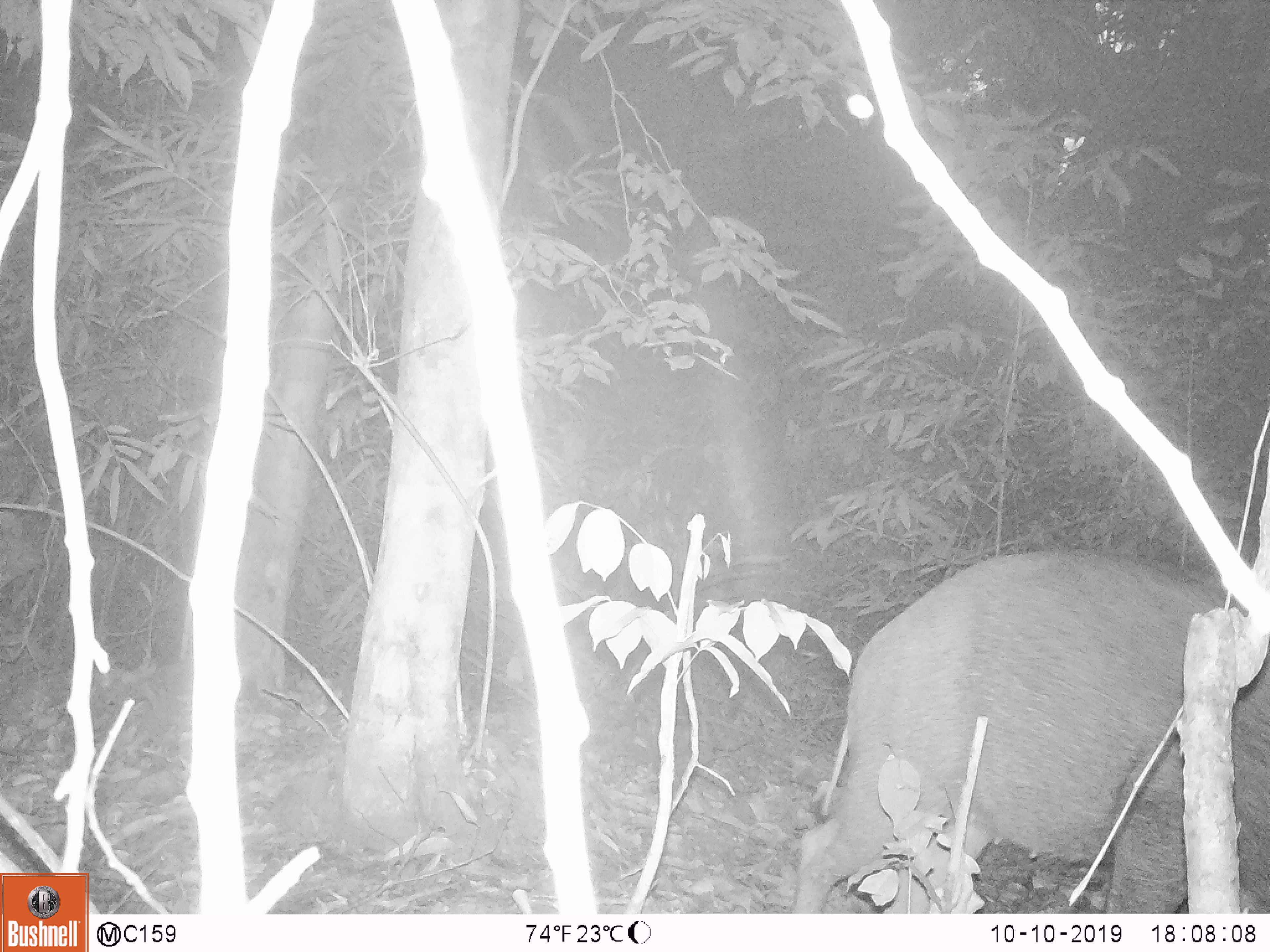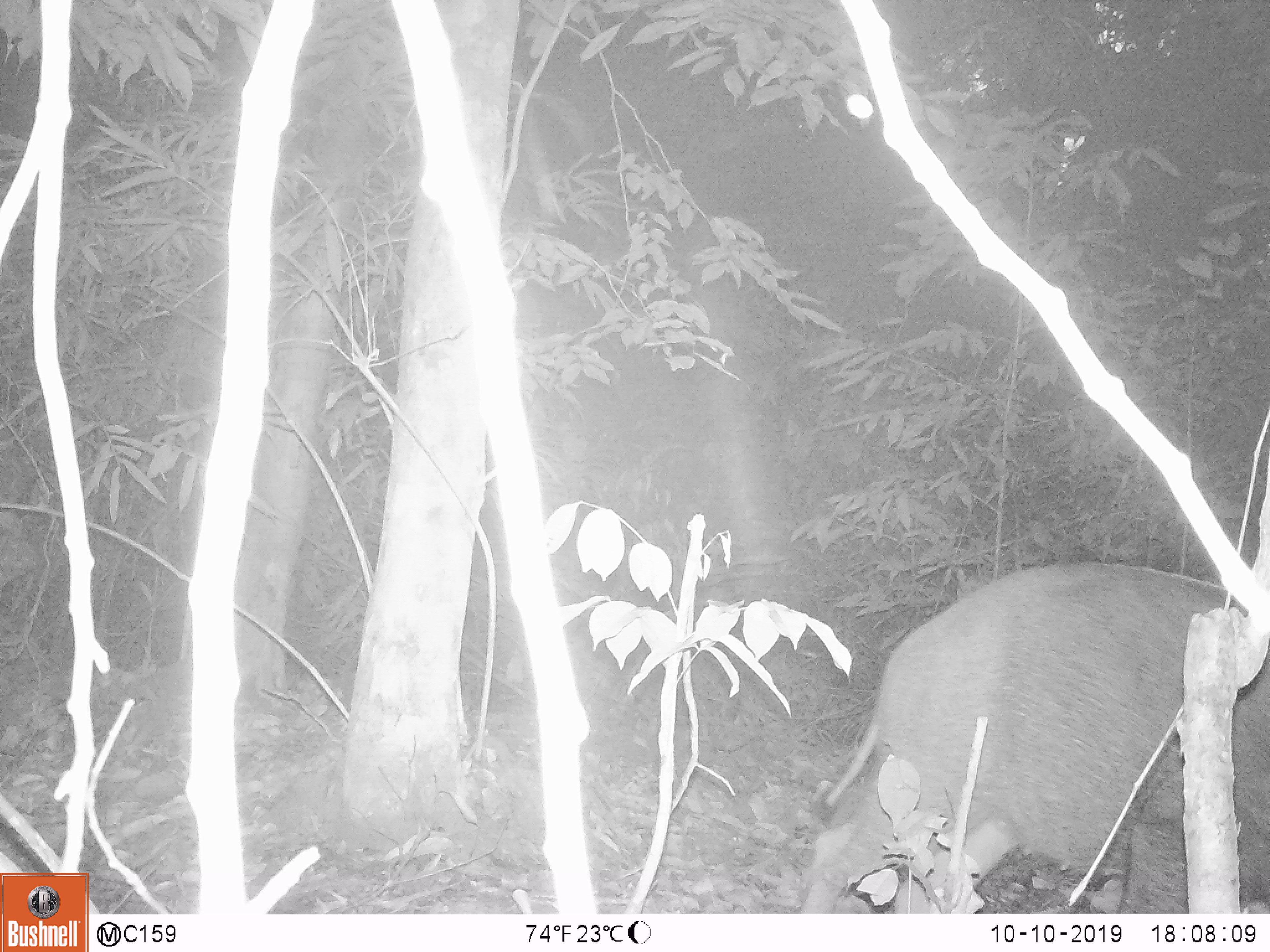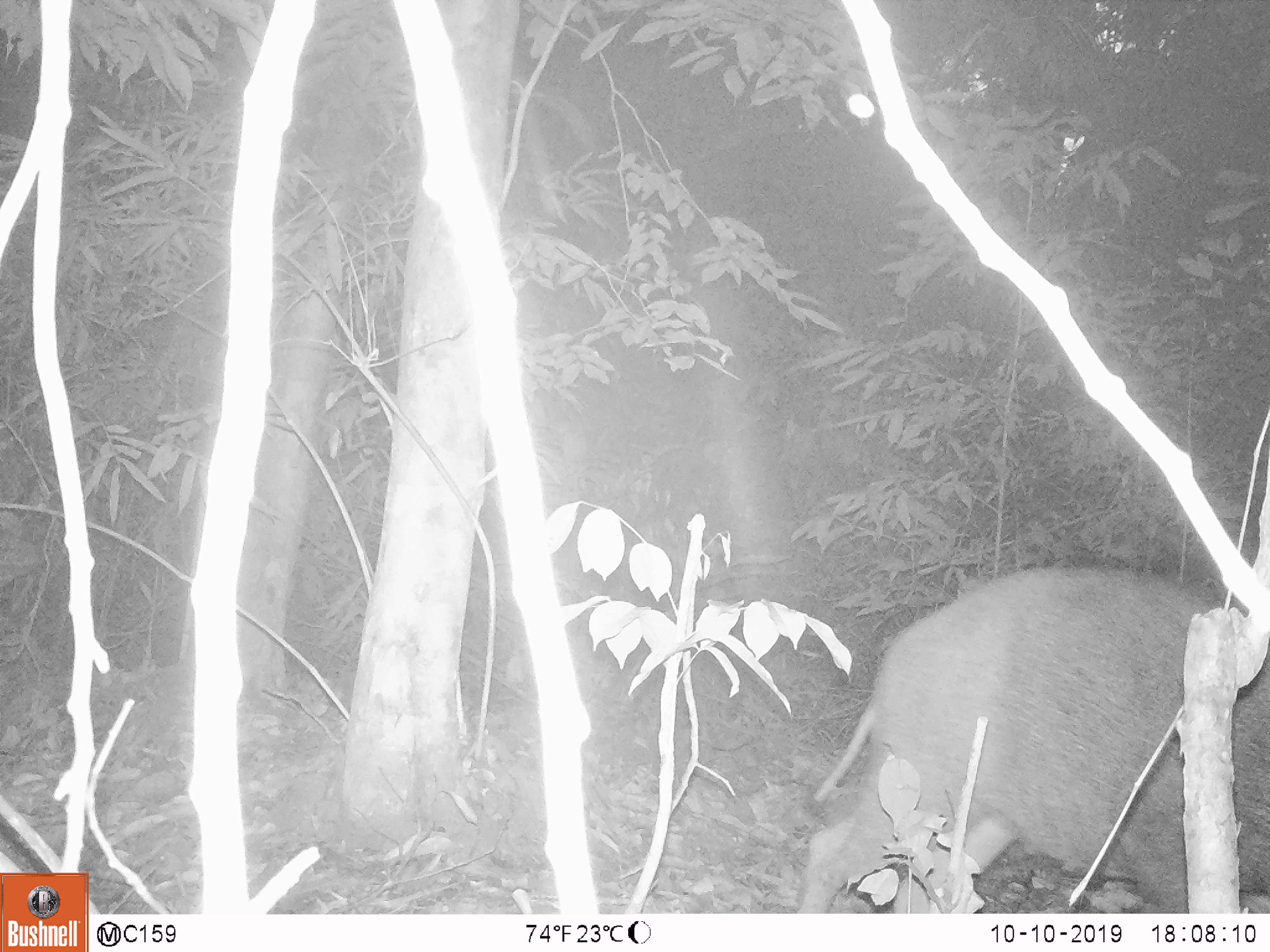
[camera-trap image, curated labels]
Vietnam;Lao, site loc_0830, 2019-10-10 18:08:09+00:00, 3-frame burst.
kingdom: Animalia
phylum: Chordata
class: Mammalia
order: Artiodactyla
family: Suidae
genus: Sus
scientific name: Sus scrofa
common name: eurasian wild pig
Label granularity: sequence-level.